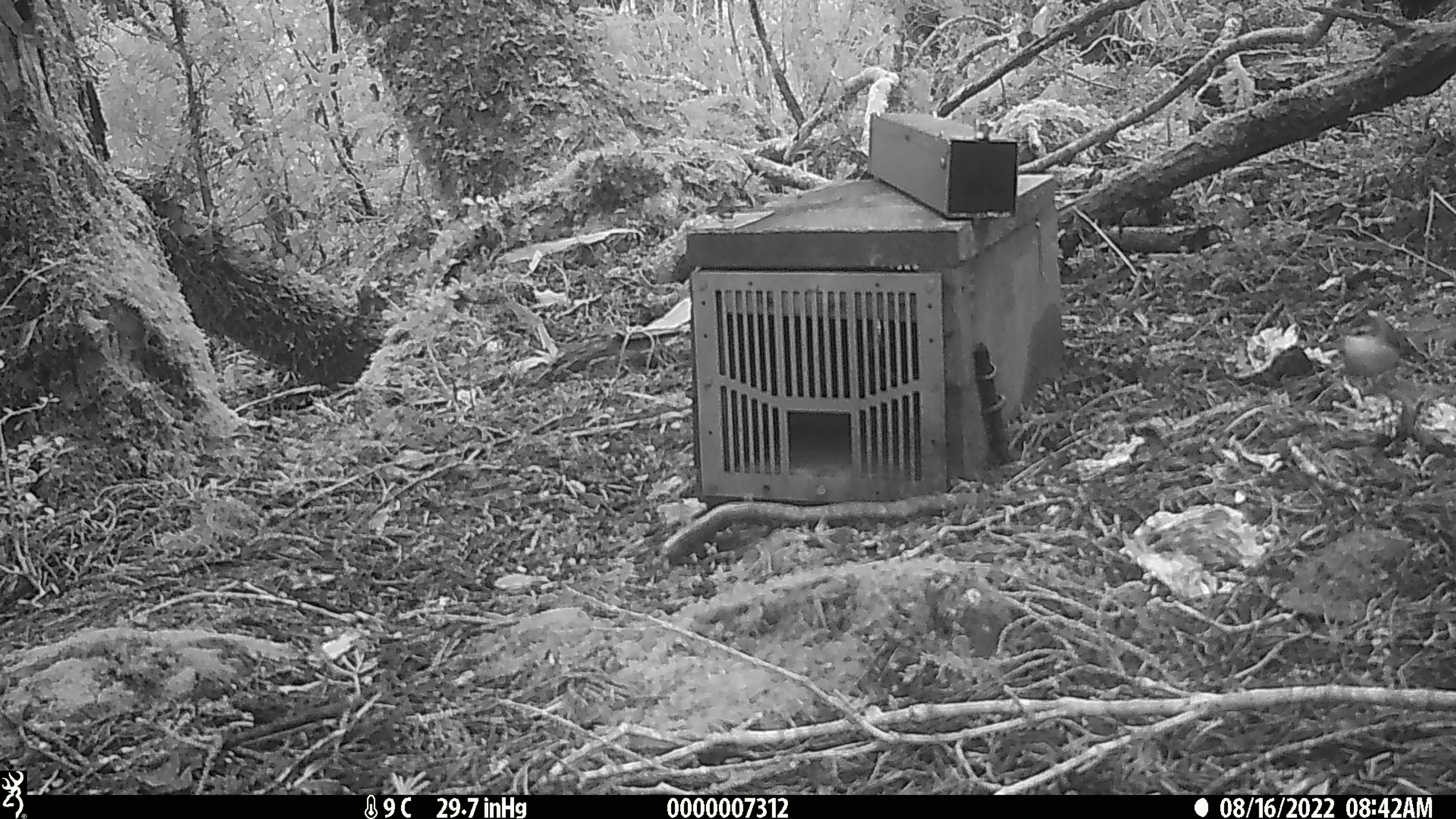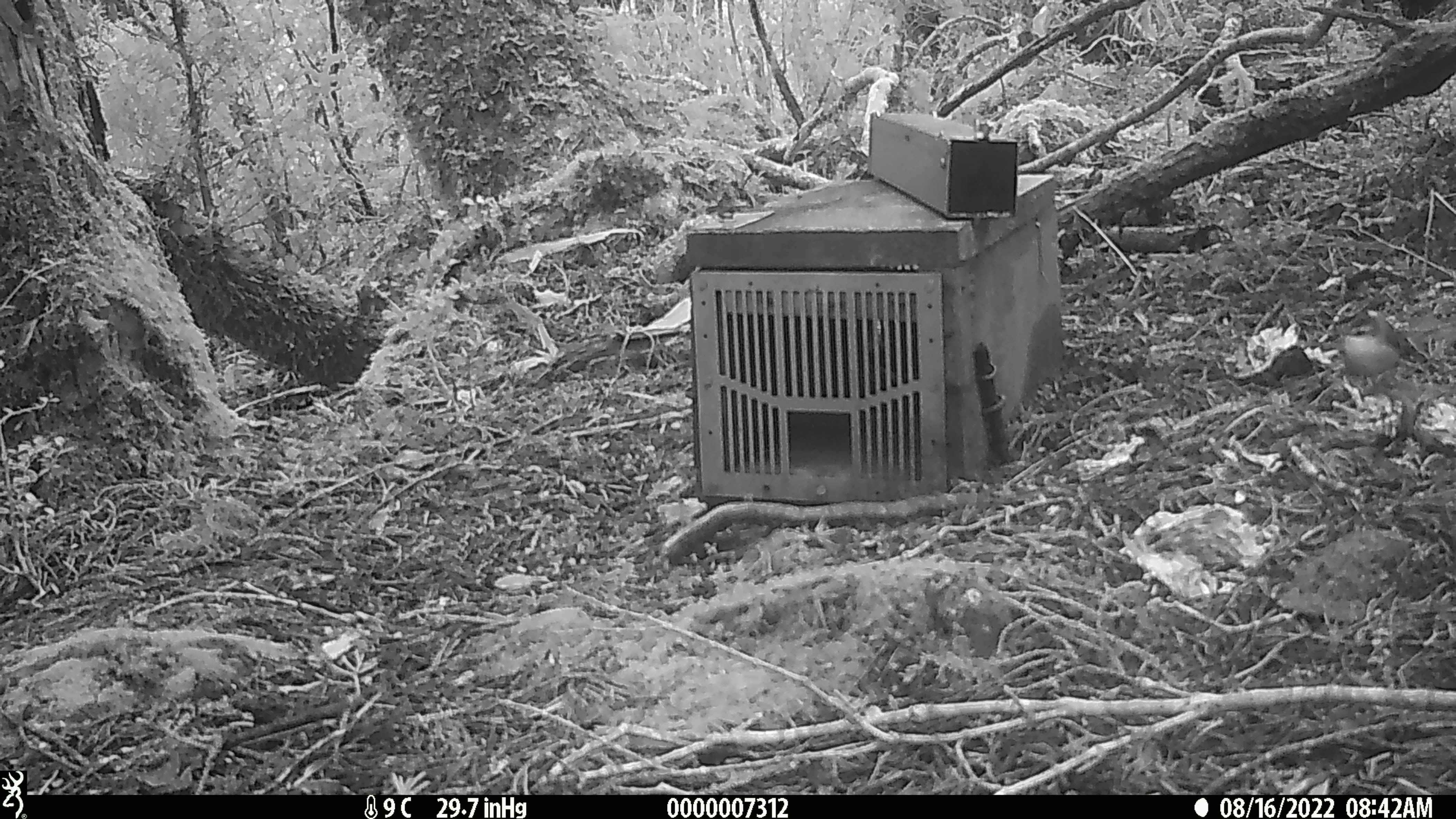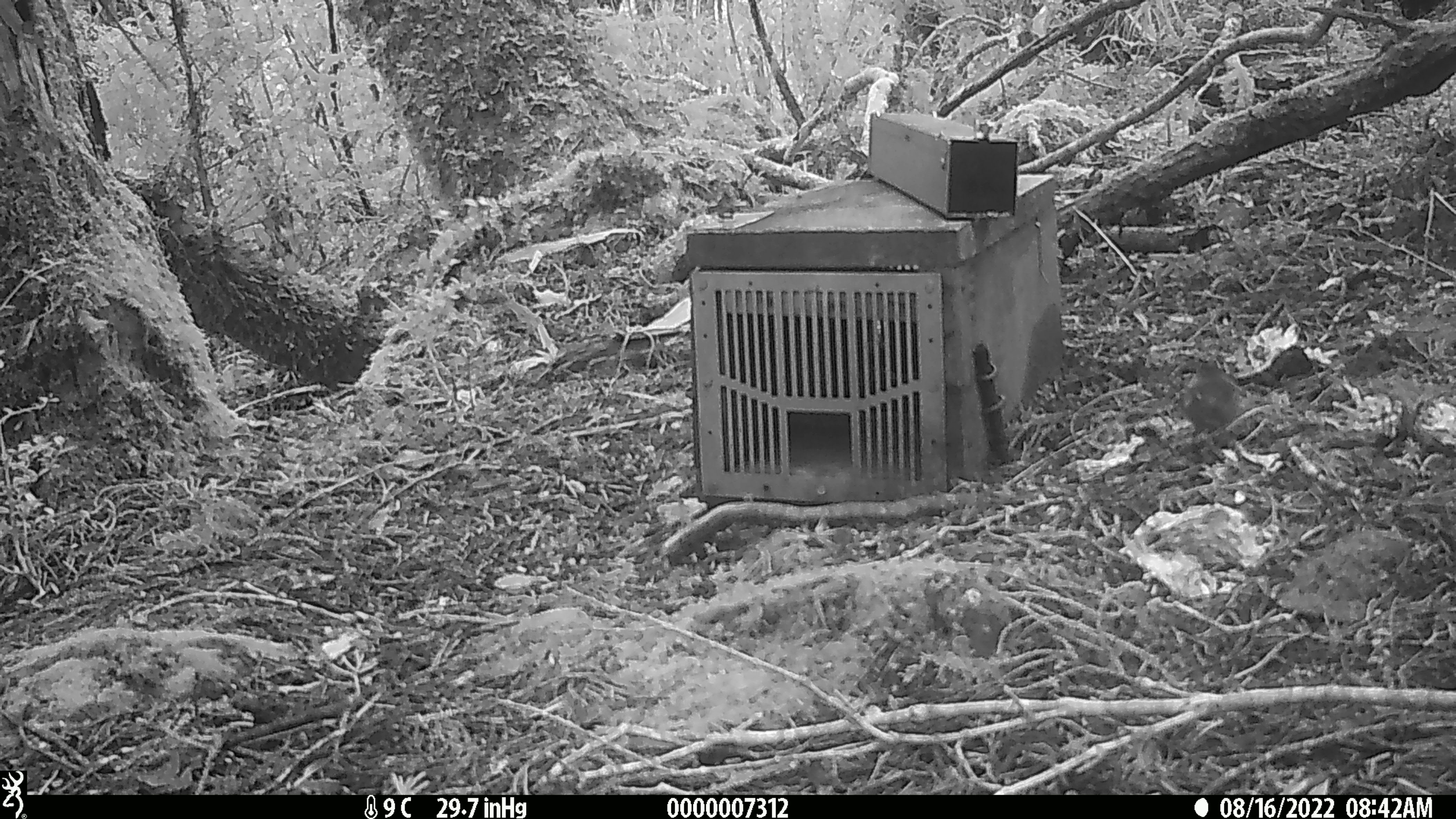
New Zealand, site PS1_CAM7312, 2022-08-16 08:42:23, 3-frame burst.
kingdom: Animalia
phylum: Chordata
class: Aves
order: Passeriformes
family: Acanthisittidae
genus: Acanthisitta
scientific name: Acanthisitta chloris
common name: rifleman